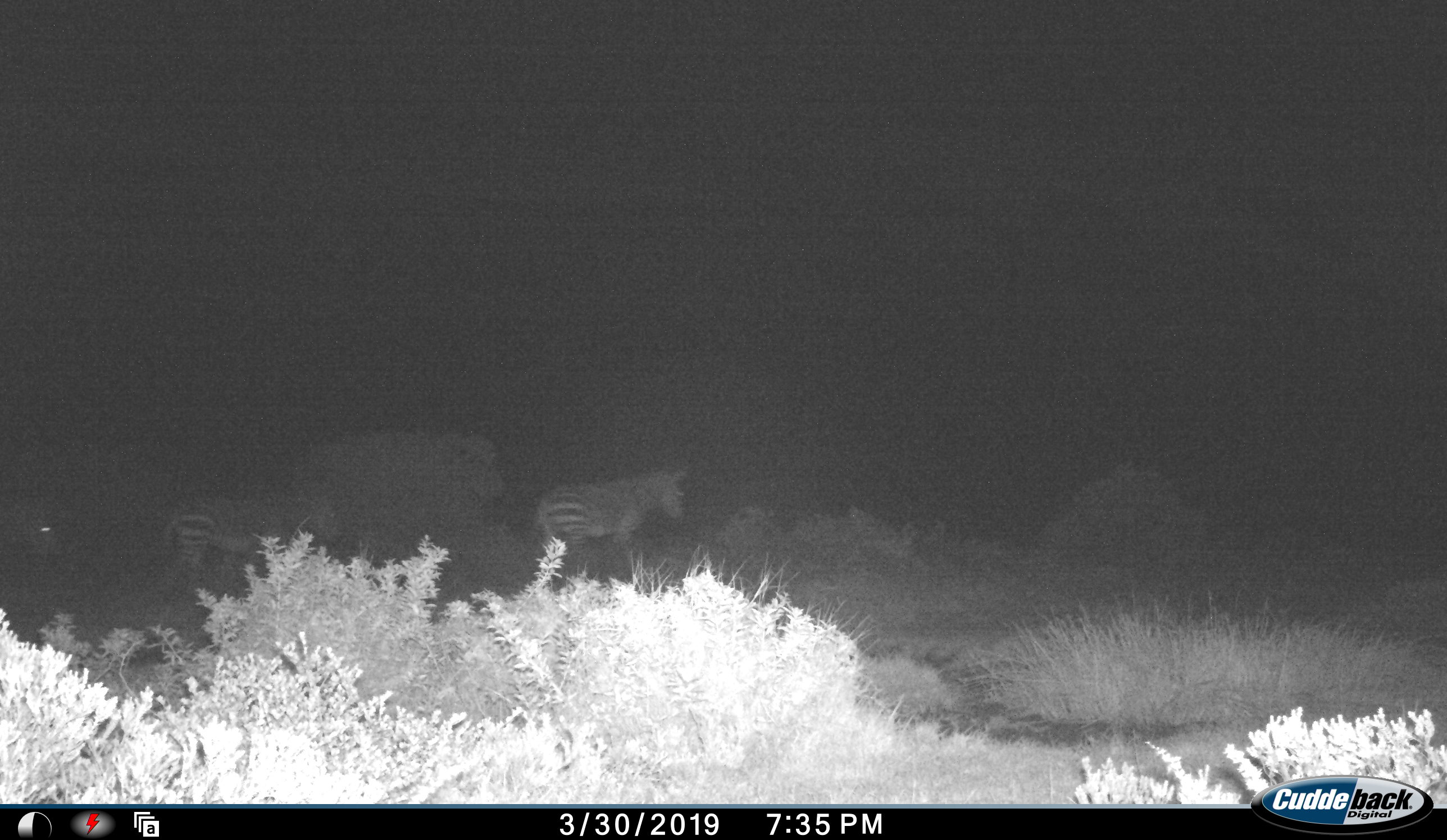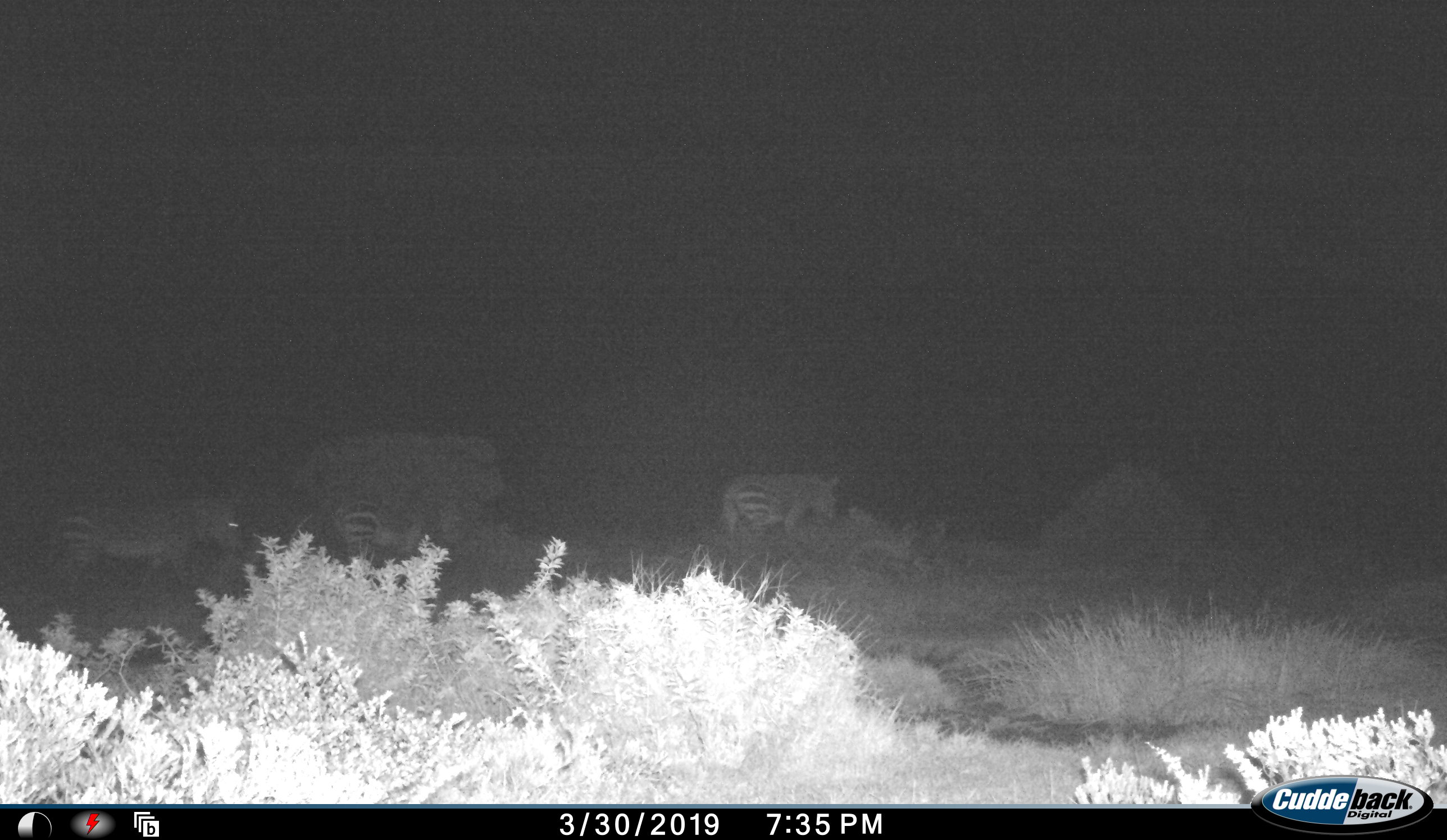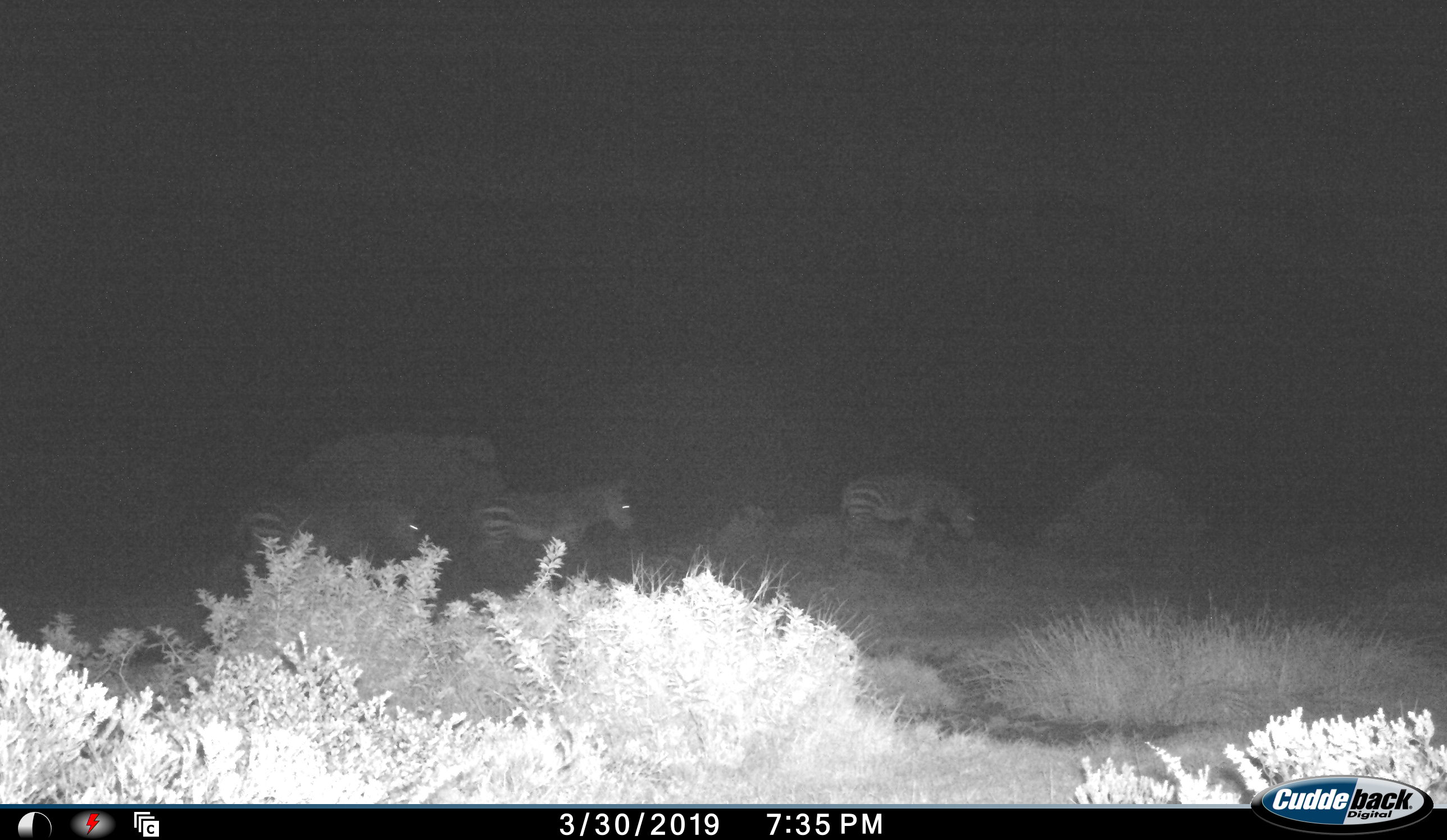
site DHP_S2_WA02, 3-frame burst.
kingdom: Animalia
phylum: Chordata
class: Mammalia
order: Perissodactyla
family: Equidae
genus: Equus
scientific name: Equus zebra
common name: mountain zebra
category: zebramountain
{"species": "zebramountain (mountain zebra) (Equus zebra)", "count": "3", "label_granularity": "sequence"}